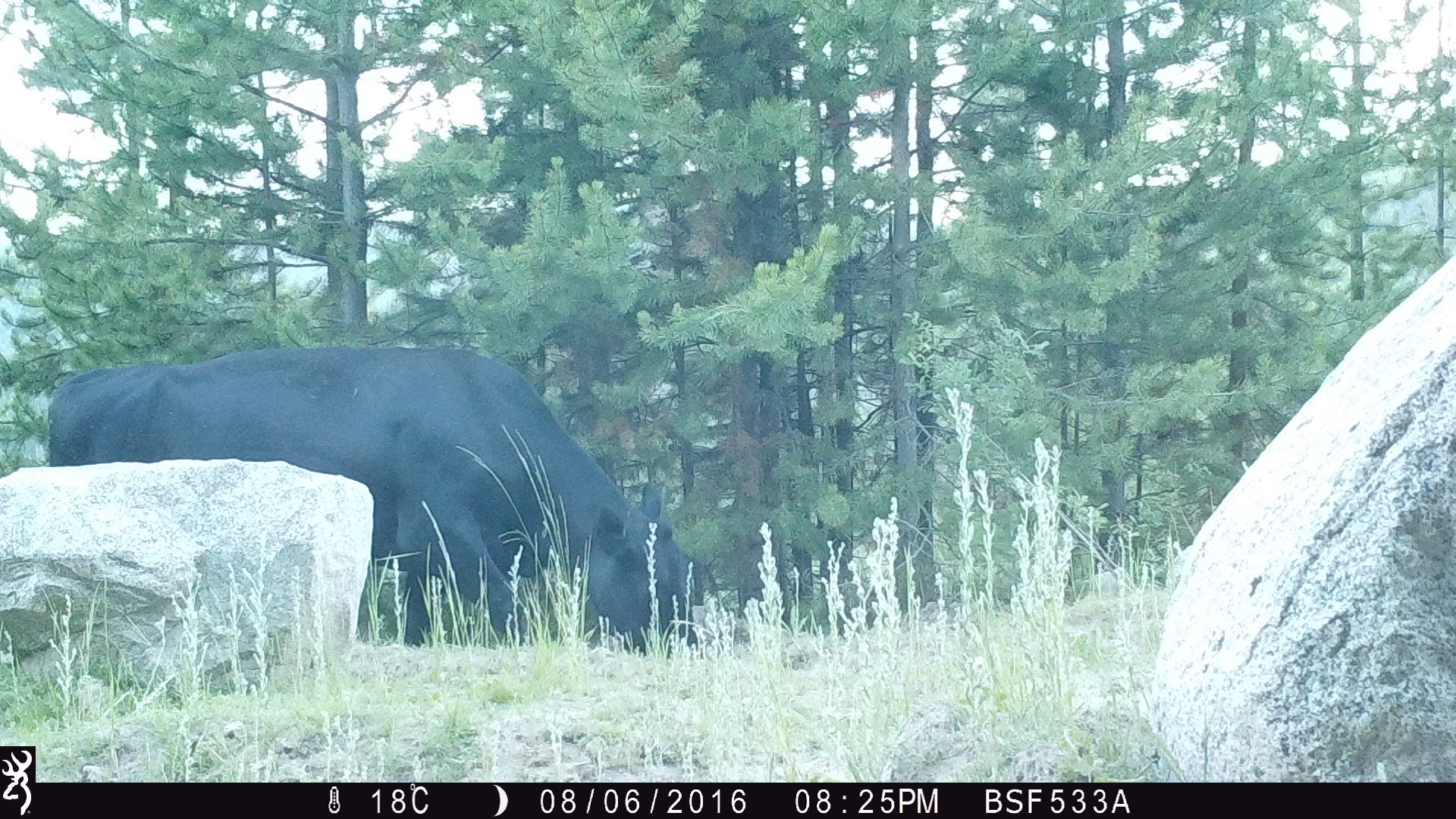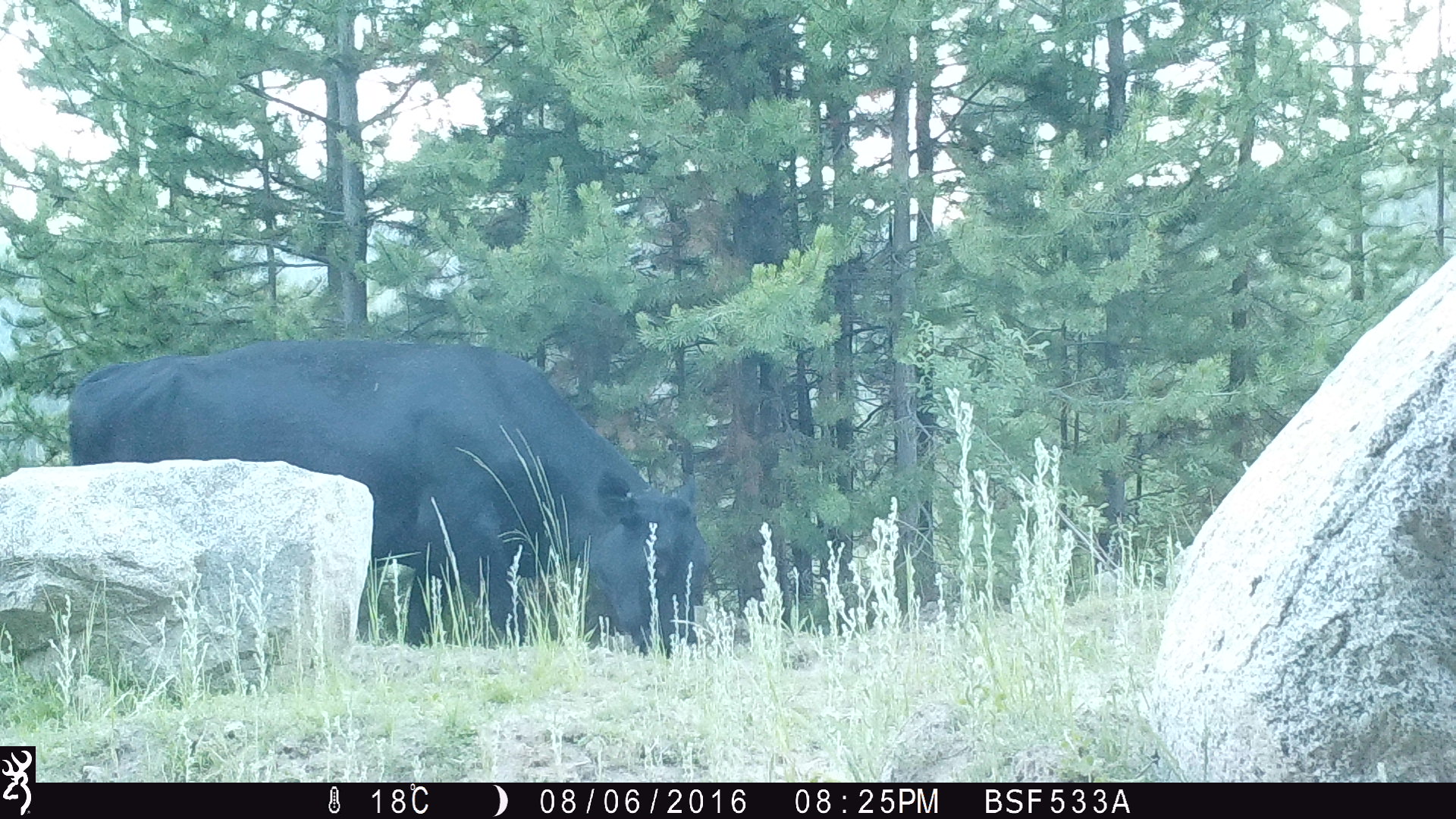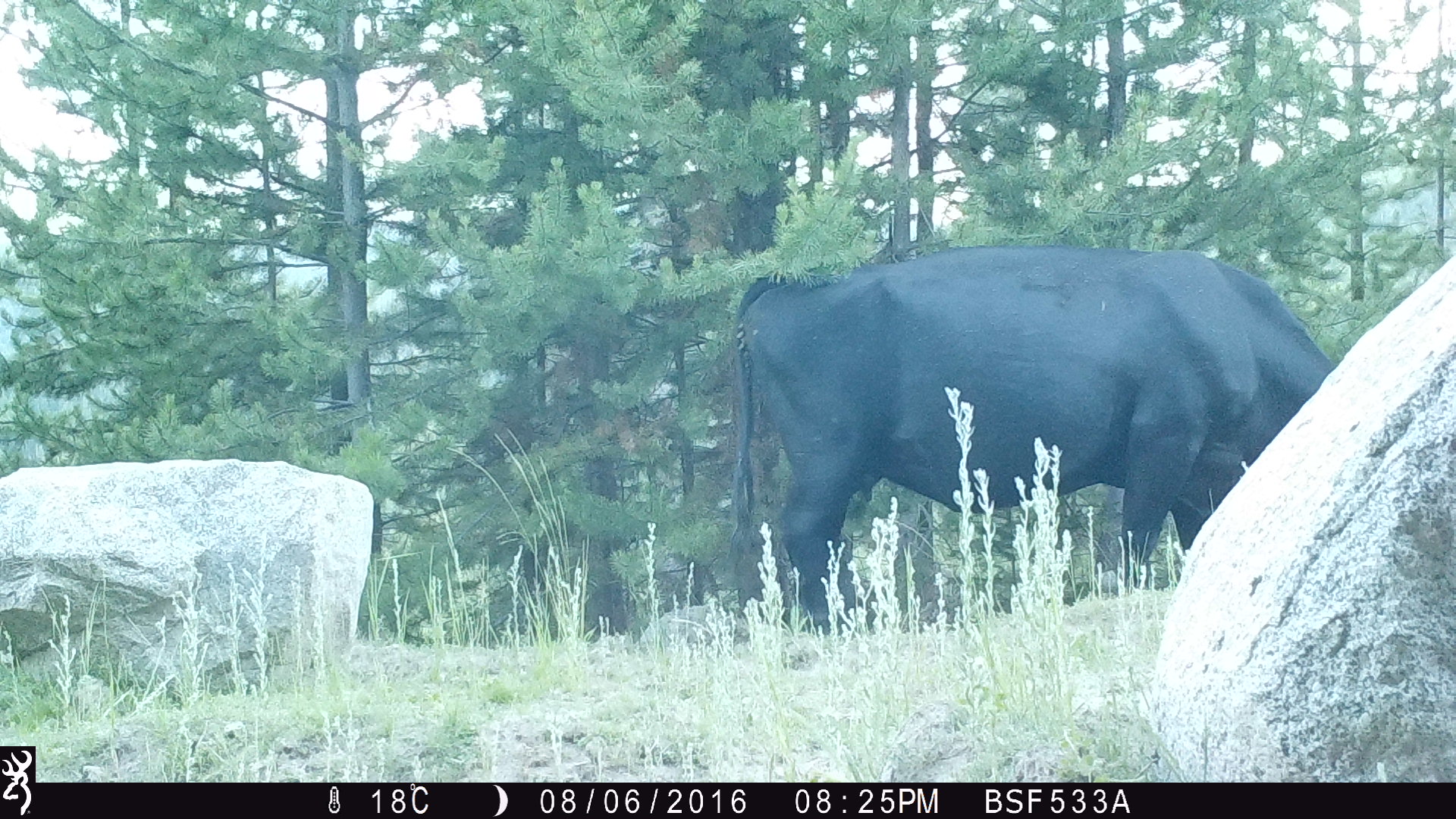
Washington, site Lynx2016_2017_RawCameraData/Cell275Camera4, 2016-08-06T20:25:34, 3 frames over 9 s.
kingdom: Animalia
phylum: Chordata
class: Mammalia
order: Artiodactyla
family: Bovidae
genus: Bos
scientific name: Bos taurus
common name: domestic cattle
Domestic cattle (Bos taurus). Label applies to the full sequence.